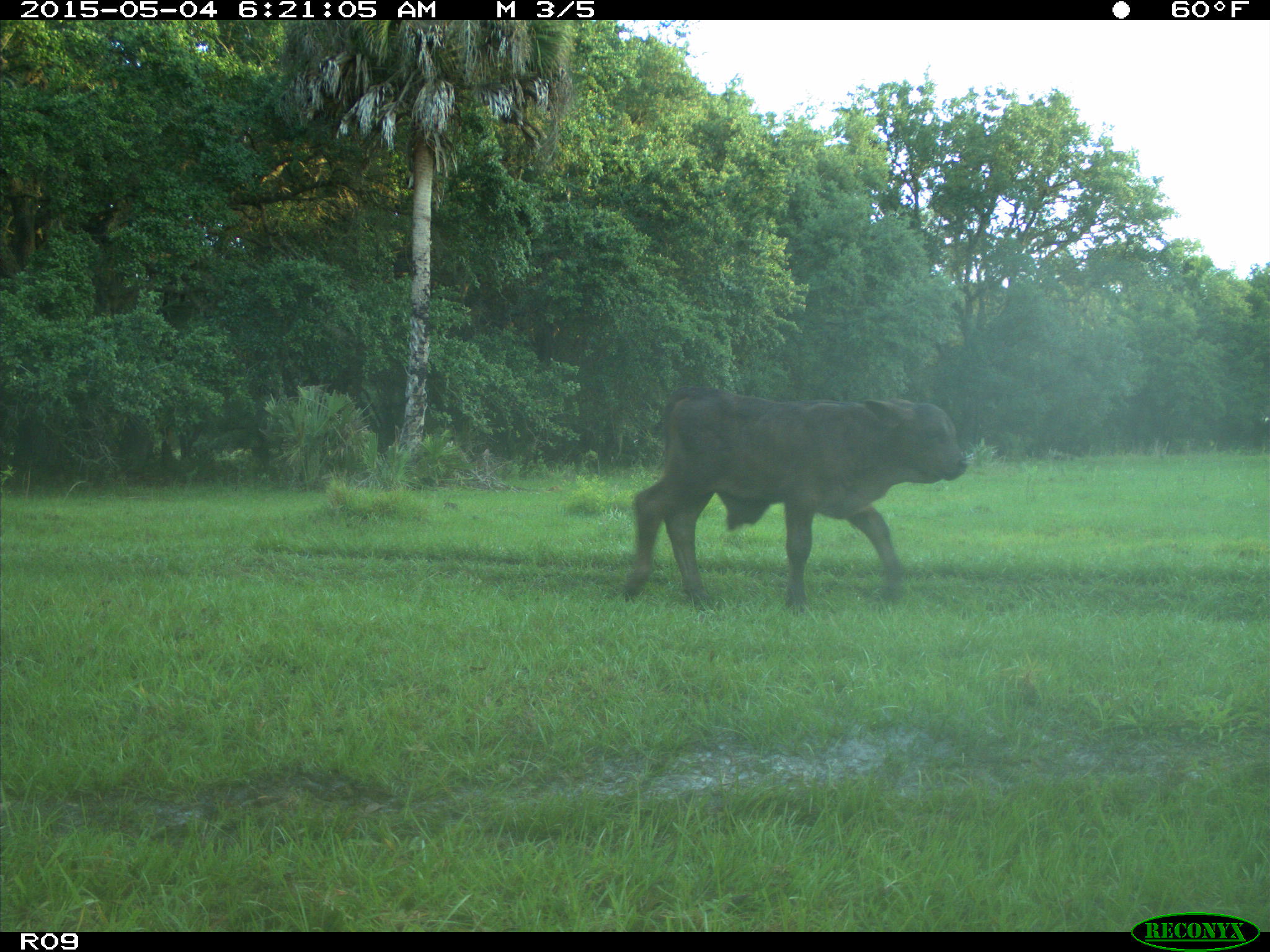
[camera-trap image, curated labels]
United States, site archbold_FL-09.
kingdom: Animalia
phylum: Chordata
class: Mammalia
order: Artiodactyla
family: Bovidae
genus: Bos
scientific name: Bos taurus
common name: domestic cow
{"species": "Bos taurus (domestic cow)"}